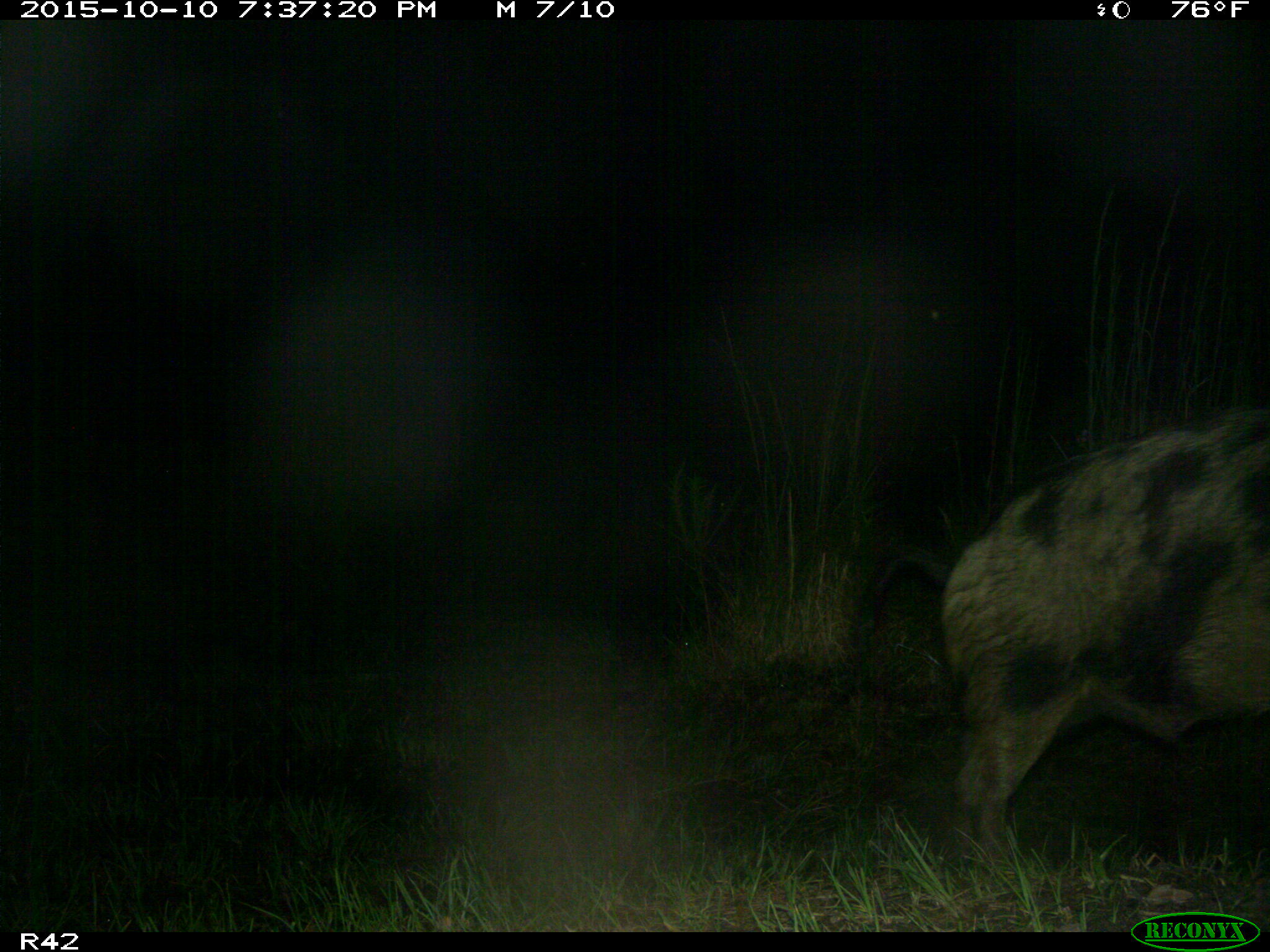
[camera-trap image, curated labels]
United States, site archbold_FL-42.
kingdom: Animalia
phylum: Chordata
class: Mammalia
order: Artiodactyla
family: Suidae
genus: Sus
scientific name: Sus scrofa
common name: wild boar